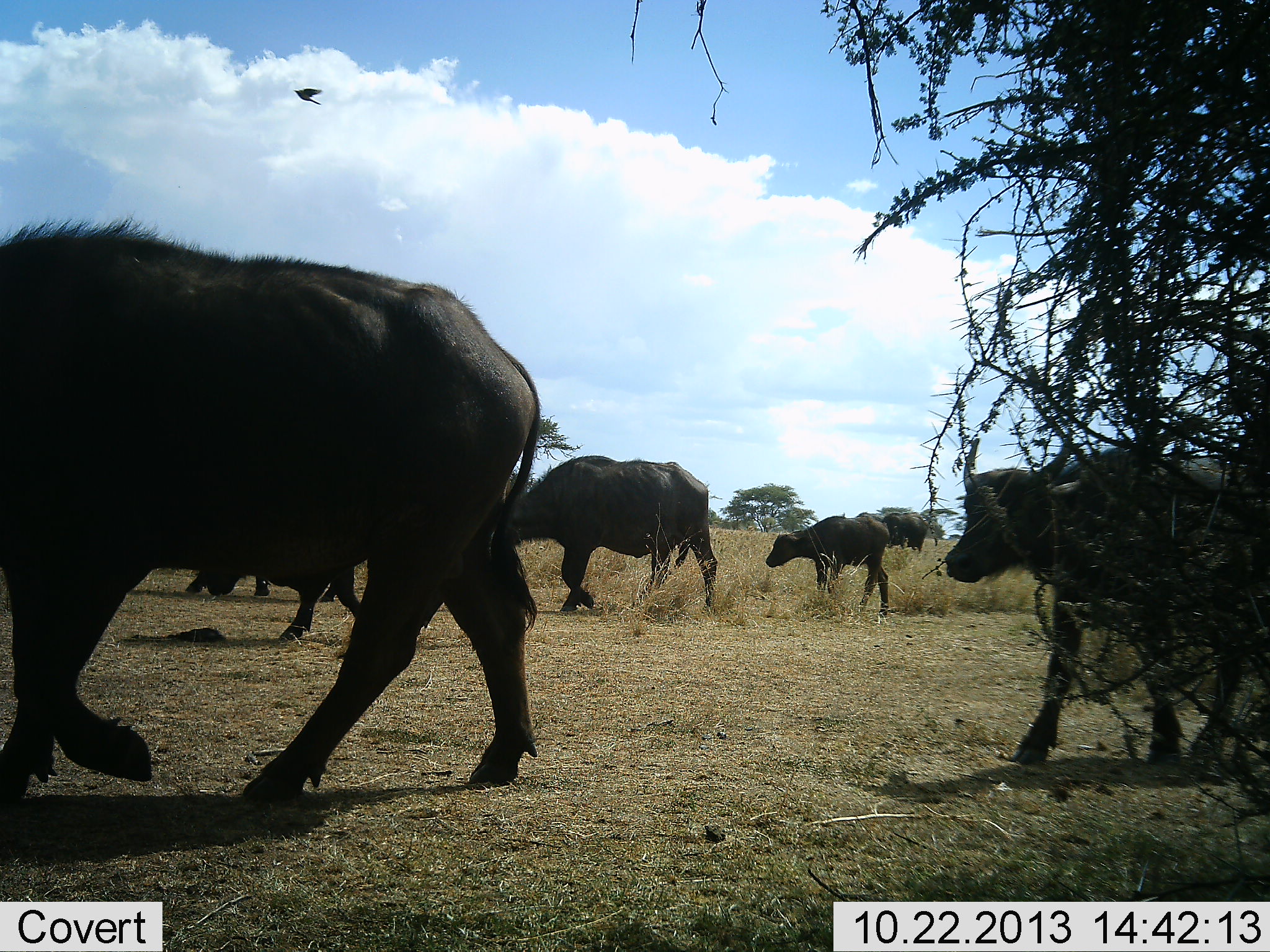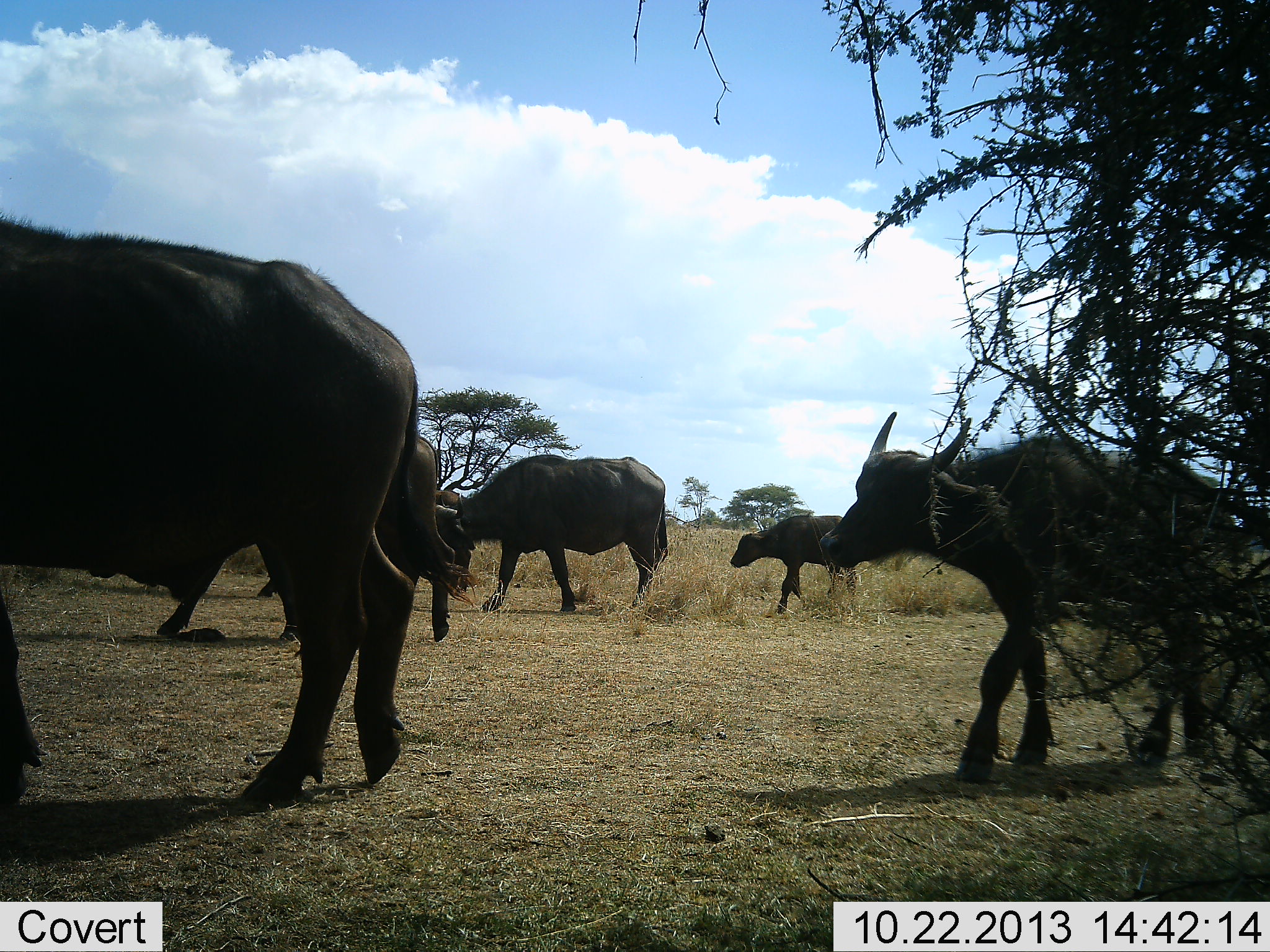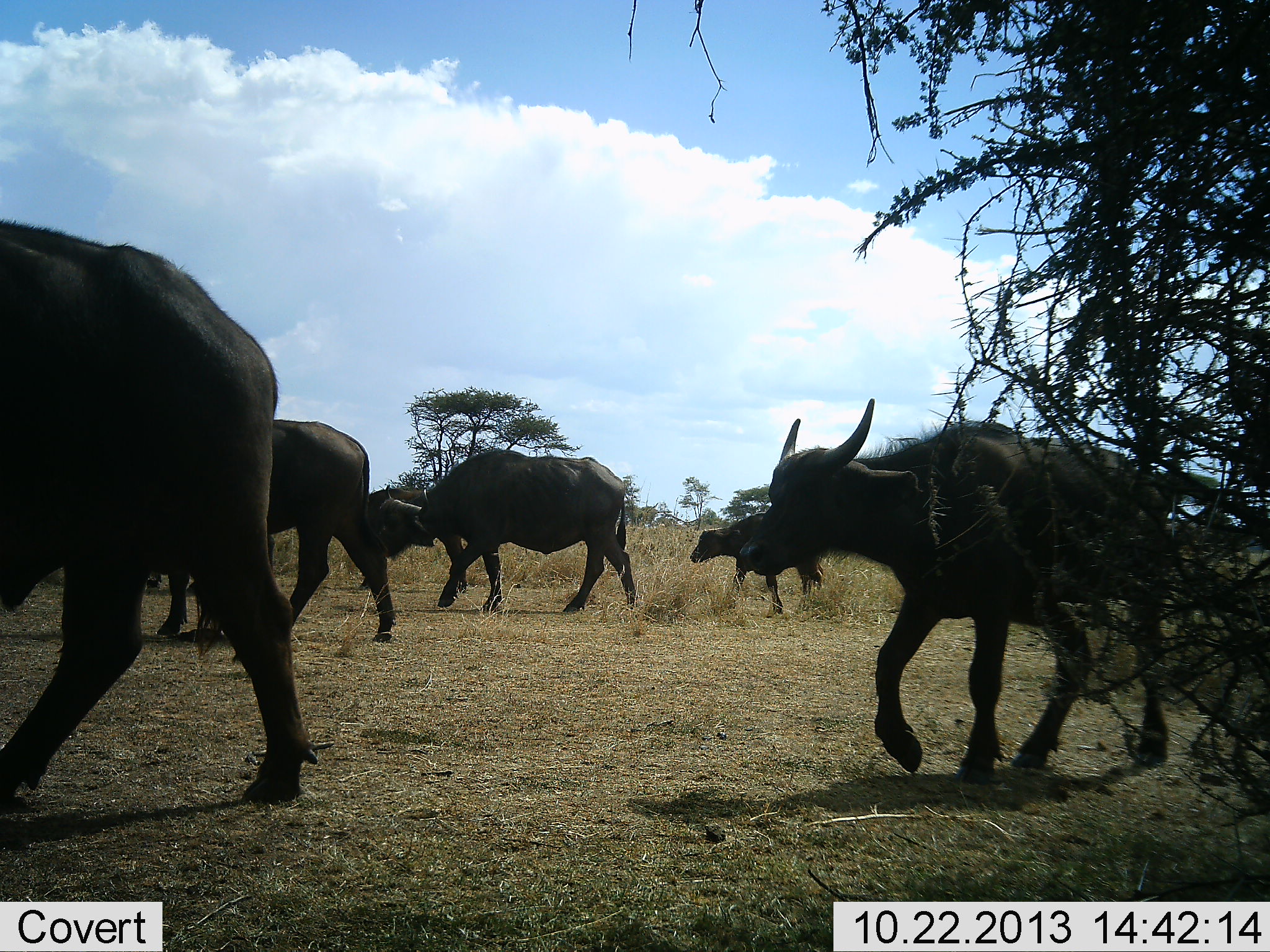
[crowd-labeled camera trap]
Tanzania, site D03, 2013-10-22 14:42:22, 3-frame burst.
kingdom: Animalia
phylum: Chordata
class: Mammalia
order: Artiodactyla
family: Bovidae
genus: Syncerus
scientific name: Syncerus caffer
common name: cape buffalo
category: buffalo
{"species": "buffalo (cape buffalo) (Syncerus caffer)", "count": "7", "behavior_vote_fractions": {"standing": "7%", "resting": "0%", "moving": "100%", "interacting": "0%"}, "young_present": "60%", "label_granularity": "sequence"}